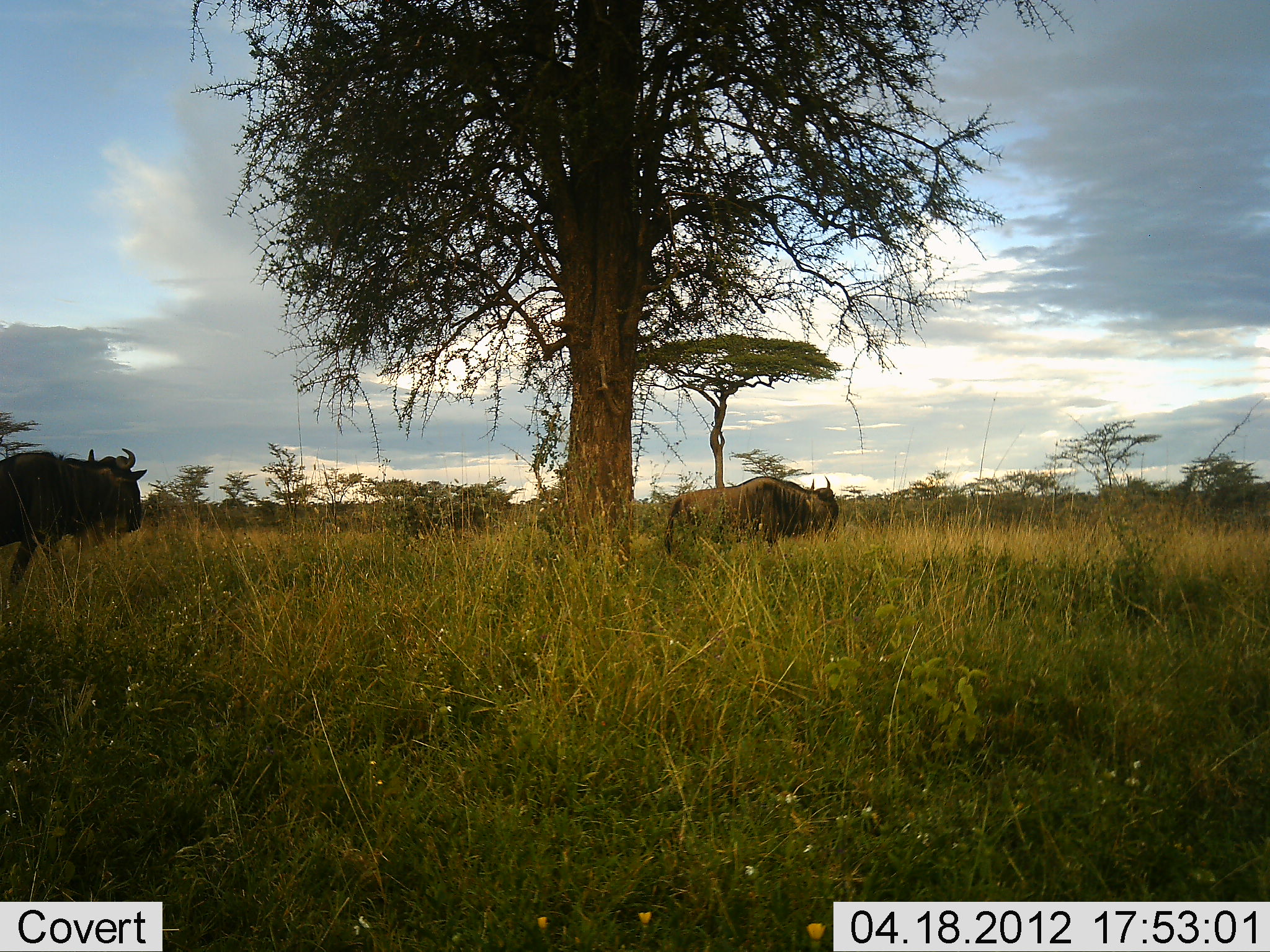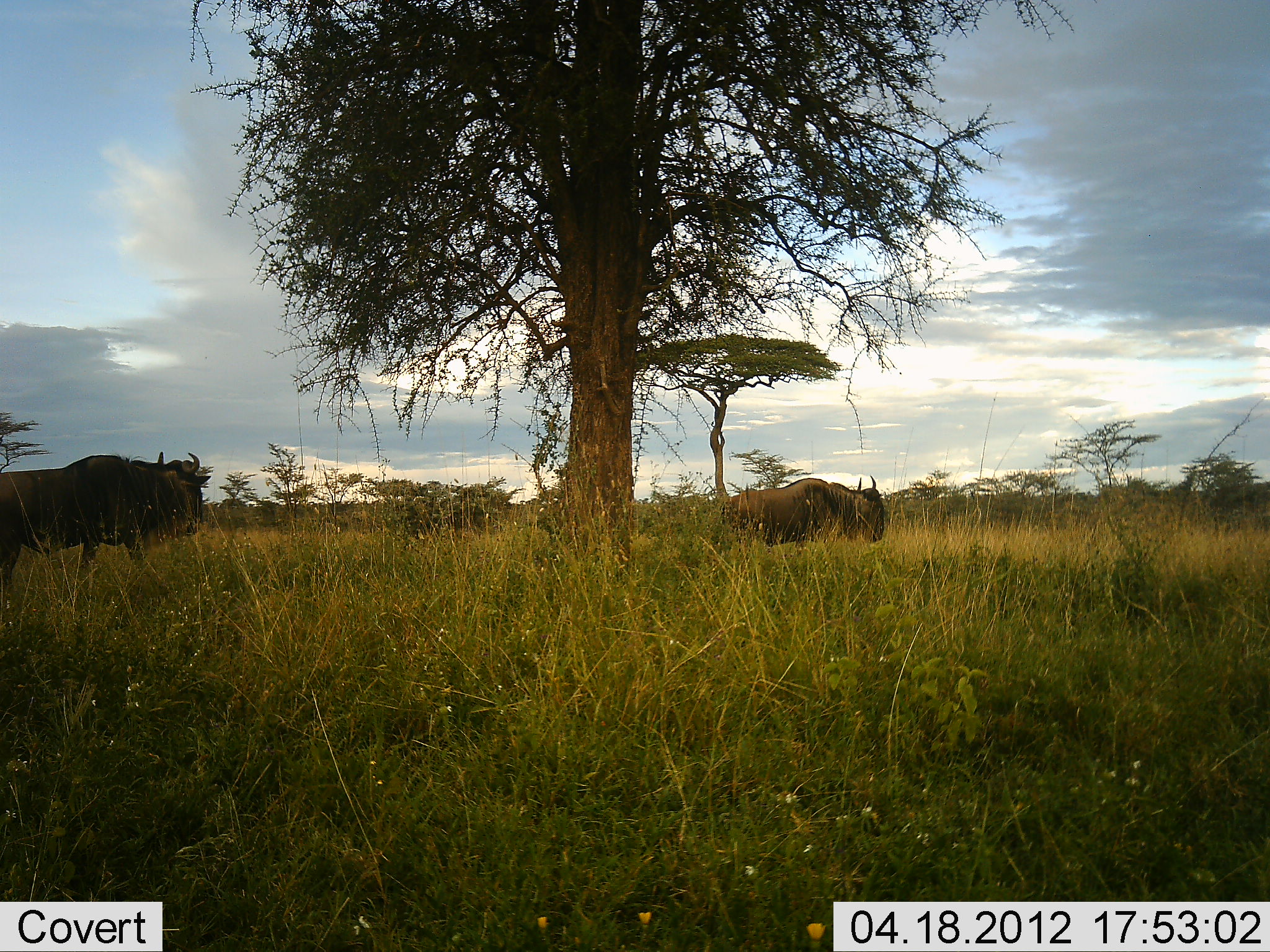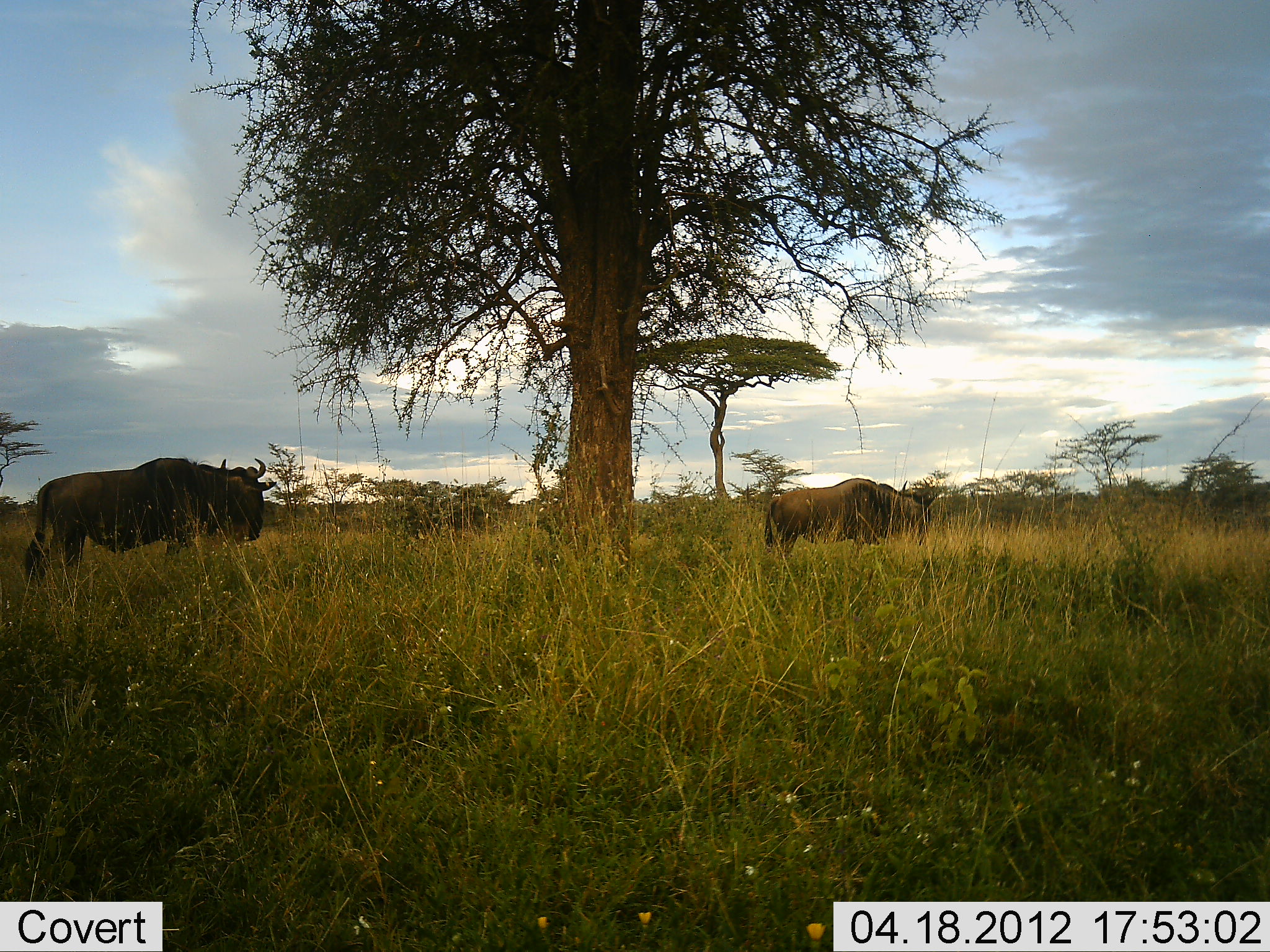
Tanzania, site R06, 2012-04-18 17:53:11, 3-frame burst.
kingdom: Animalia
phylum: Chordata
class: Mammalia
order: Artiodactyla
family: Bovidae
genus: Connochaetes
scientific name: Connochaetes taurinus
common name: blue wildebeest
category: wildebeest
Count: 2.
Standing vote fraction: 4%.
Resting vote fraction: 0%.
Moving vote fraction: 96%.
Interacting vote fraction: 0%.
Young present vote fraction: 0%.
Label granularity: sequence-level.